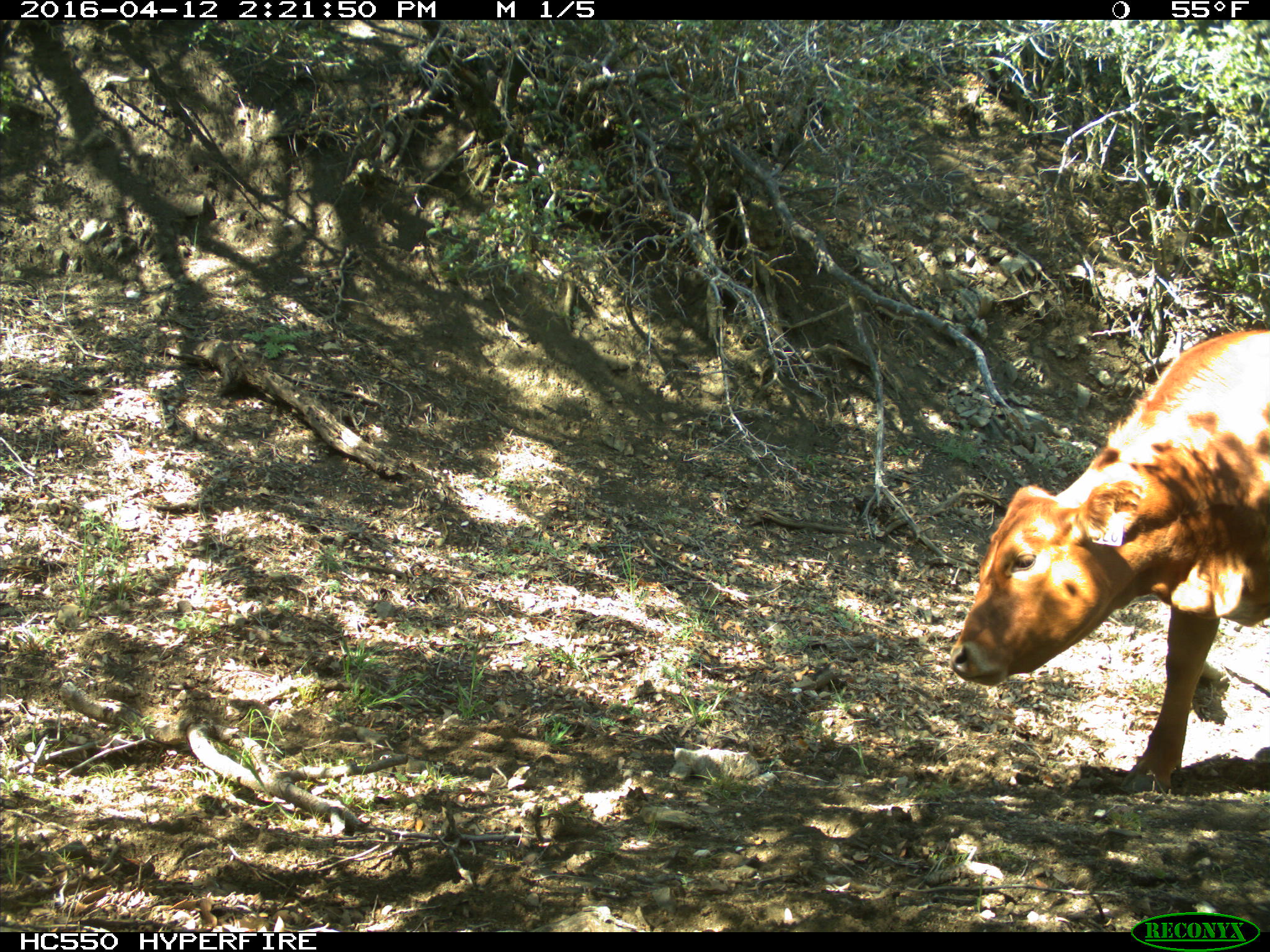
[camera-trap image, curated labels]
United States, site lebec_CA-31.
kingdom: Animalia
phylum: Chordata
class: Mammalia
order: Artiodactyla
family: Bovidae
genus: Bos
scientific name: Bos taurus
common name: domestic cow